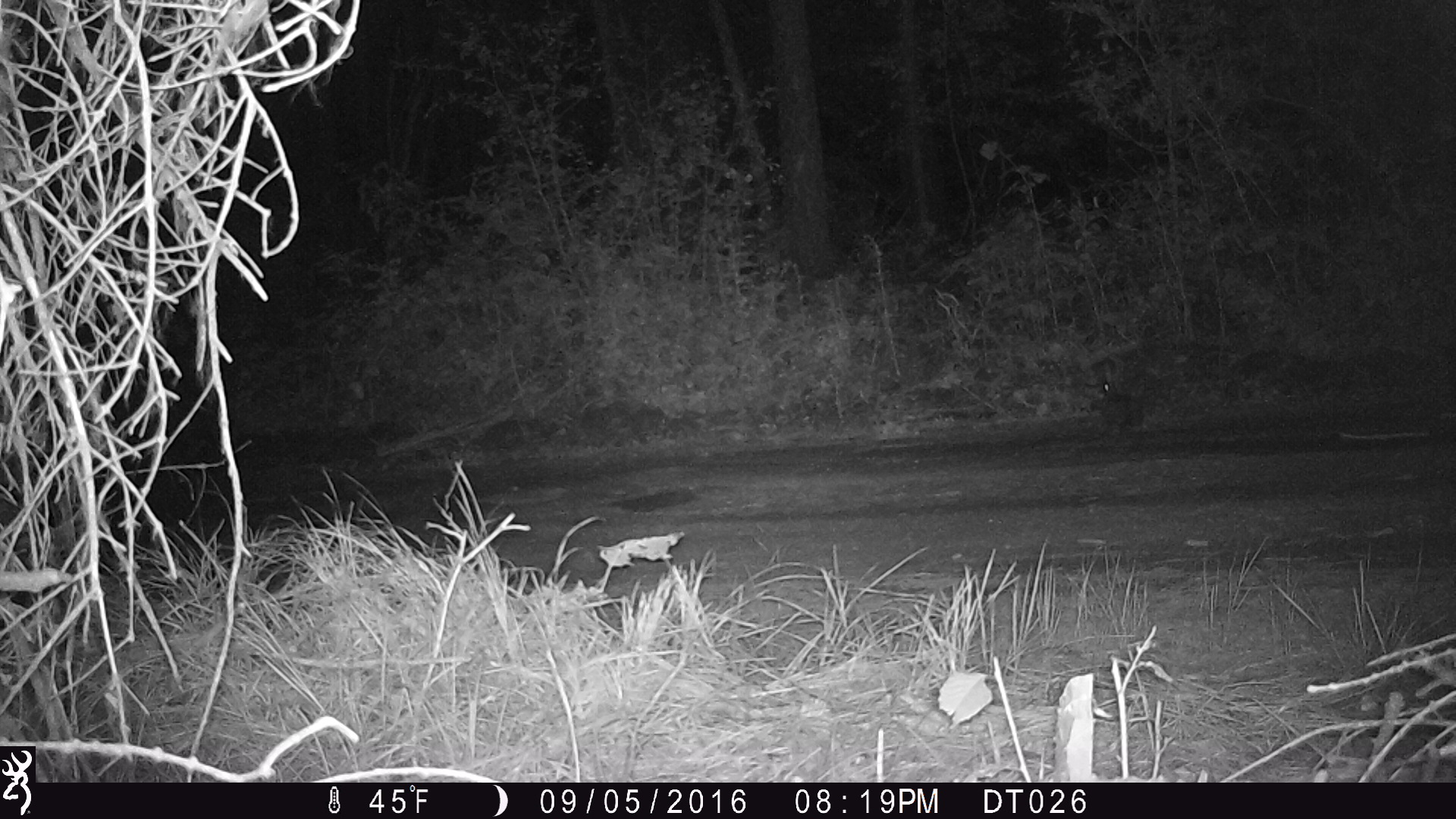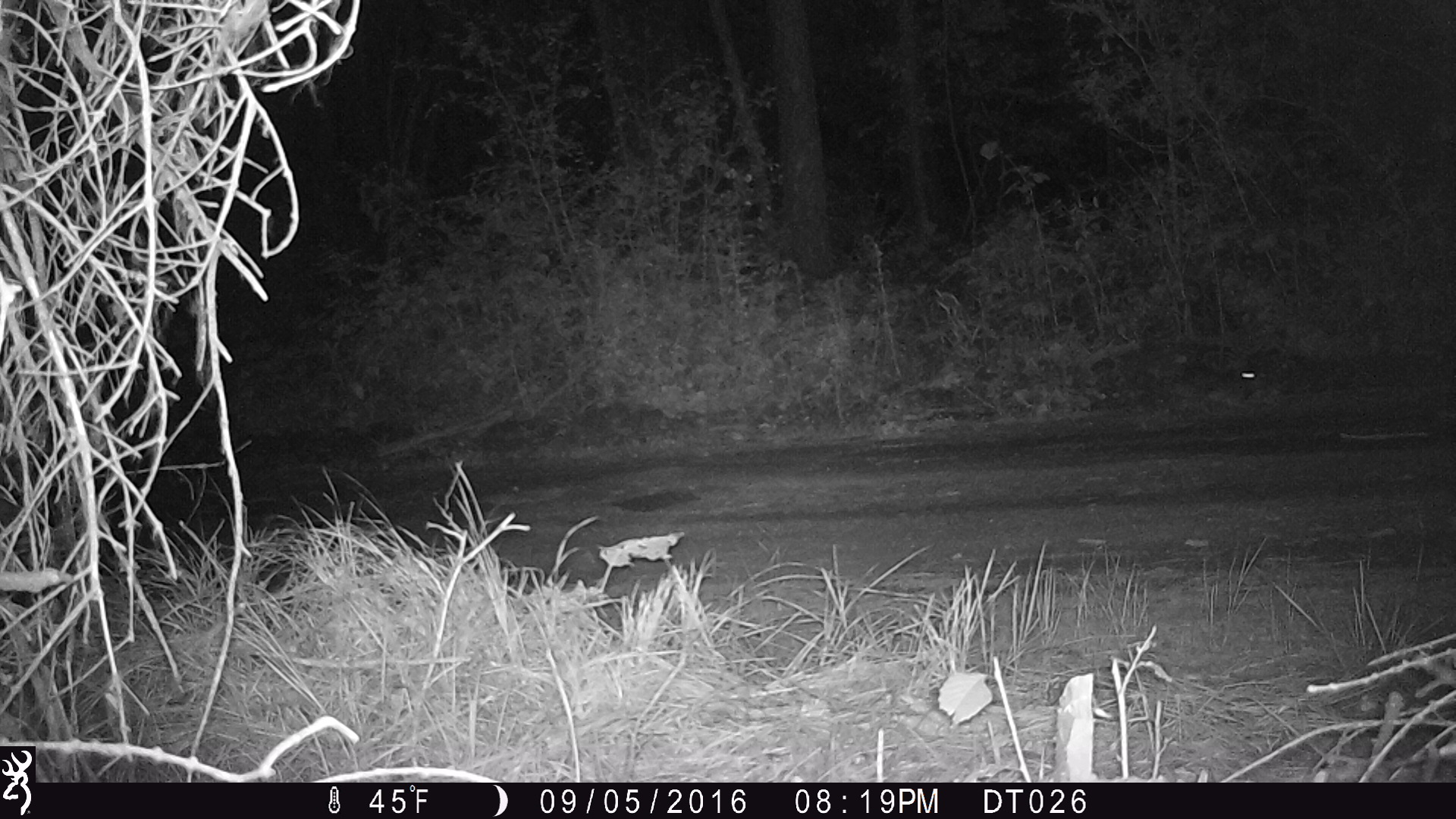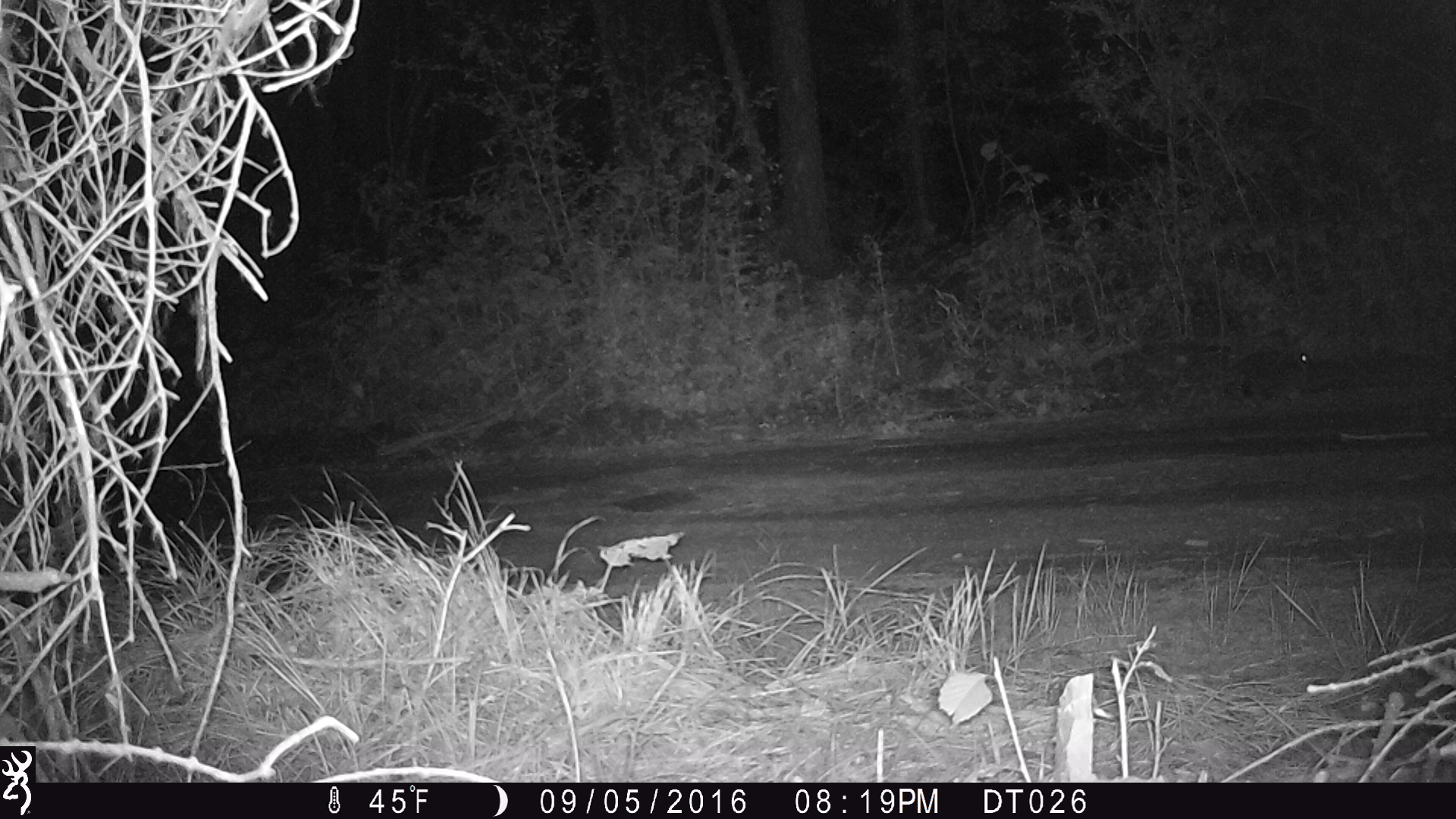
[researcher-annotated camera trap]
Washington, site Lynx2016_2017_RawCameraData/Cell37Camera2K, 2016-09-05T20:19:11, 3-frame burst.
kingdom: Animalia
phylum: Chordata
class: Mammalia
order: Lagomorpha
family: Leporidae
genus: Lepus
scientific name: Lepus americanus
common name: snowshoe hare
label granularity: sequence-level